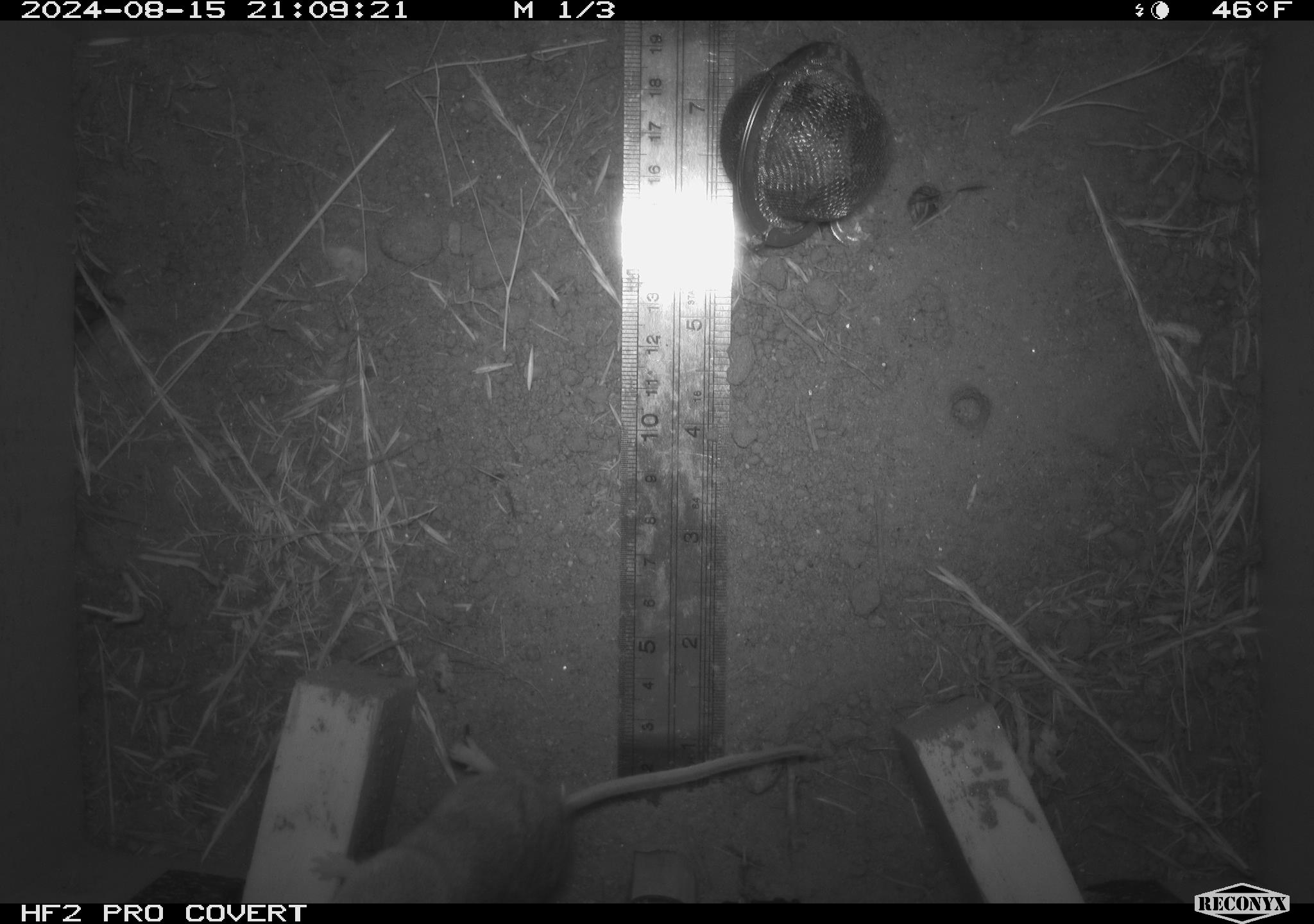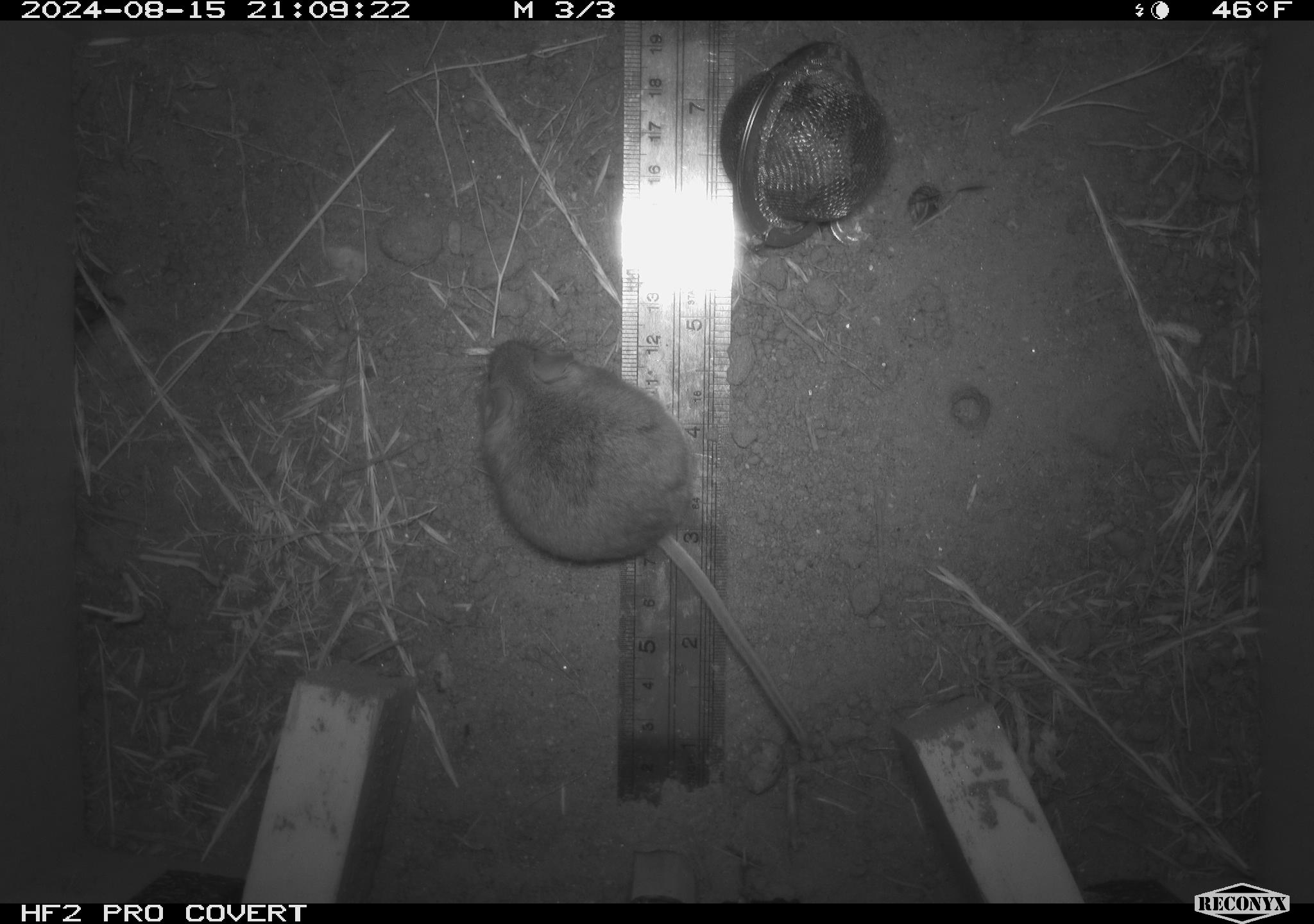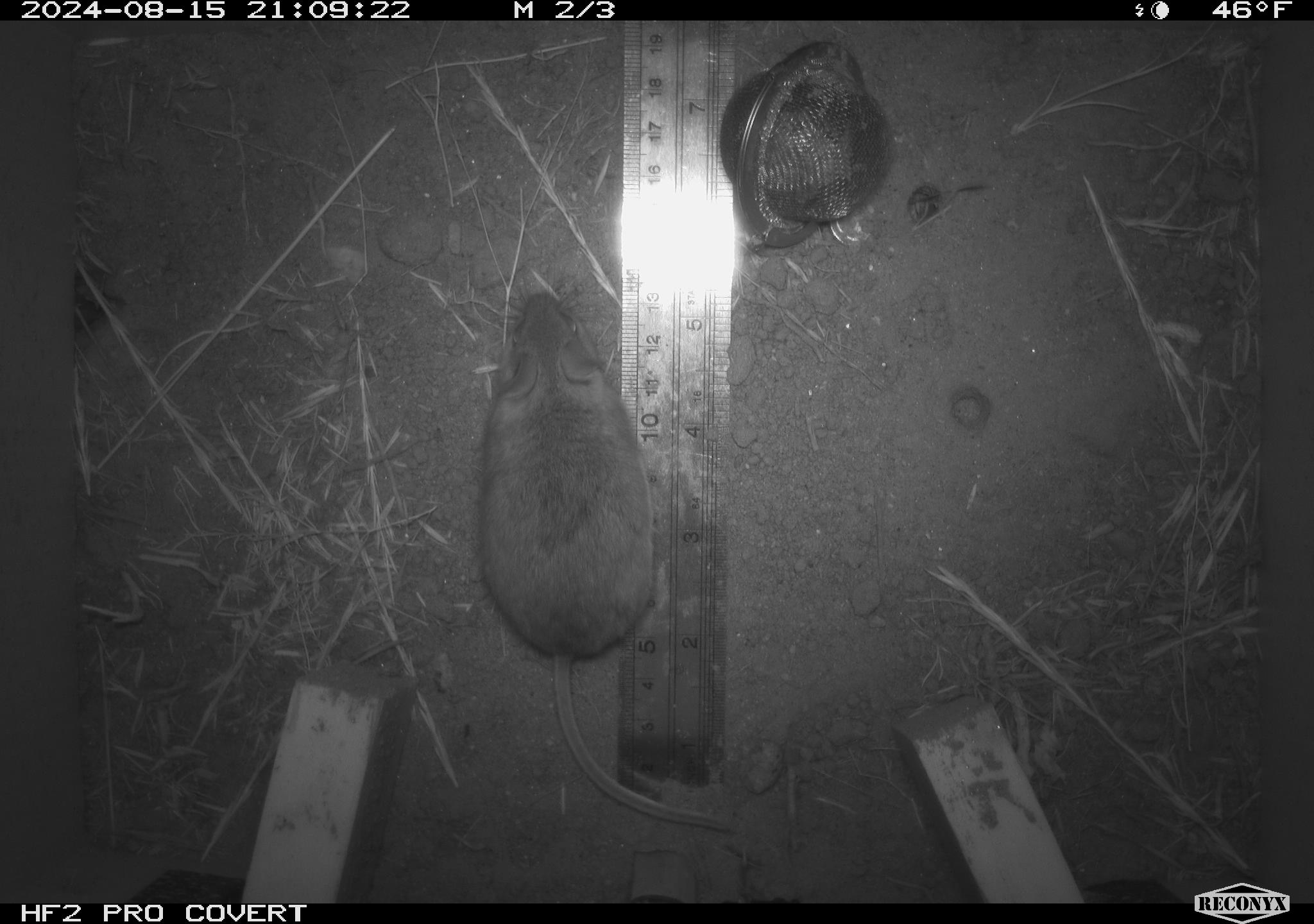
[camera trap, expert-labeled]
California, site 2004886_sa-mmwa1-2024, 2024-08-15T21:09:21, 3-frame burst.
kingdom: Animalia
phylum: Chordata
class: Mammalia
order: Rodentia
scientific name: Rodentia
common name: mouse species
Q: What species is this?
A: Mouse species (Rodentia).